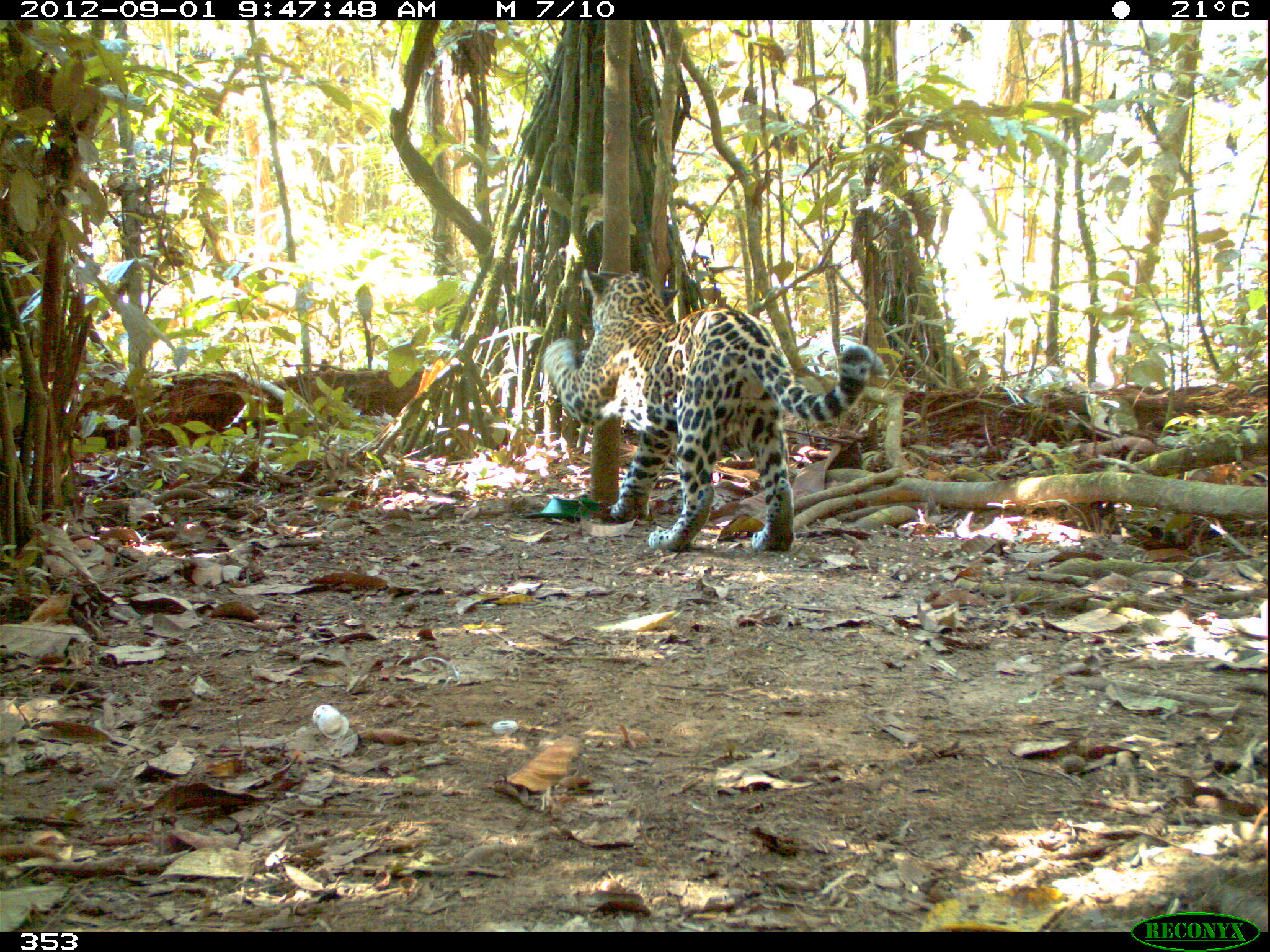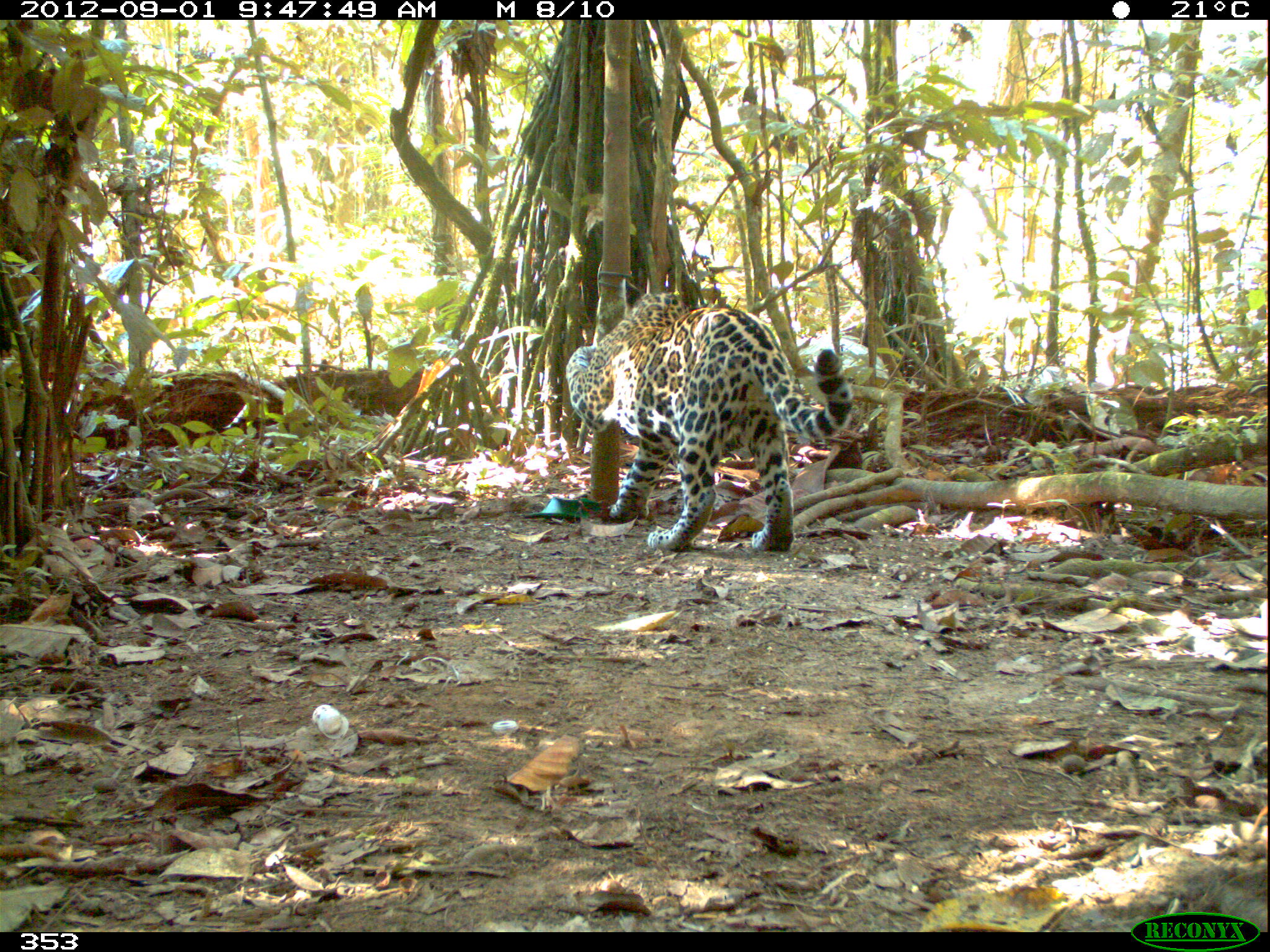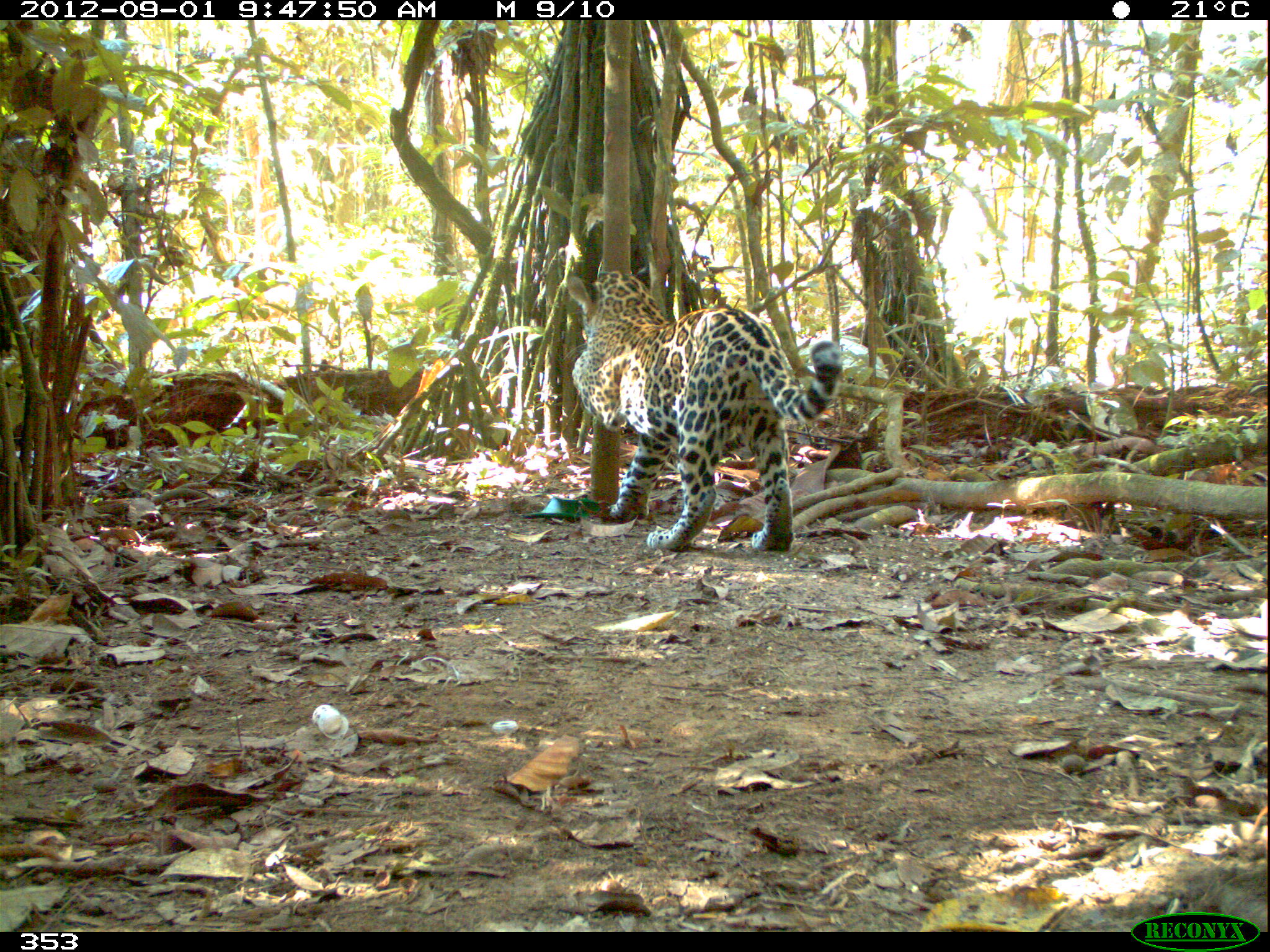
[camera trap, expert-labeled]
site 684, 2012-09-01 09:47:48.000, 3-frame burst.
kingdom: Animalia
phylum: Chordata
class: Mammalia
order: Carnivora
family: Felidae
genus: Panthera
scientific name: Panthera onca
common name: jaguar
Panthera onca (jaguar).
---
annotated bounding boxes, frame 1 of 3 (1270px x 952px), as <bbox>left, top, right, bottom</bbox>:
panthera onca: <bbox>542, 267, 882, 549</bbox>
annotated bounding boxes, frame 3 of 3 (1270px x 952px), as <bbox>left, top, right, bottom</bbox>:
panthera onca: <bbox>568, 267, 842, 548</bbox>